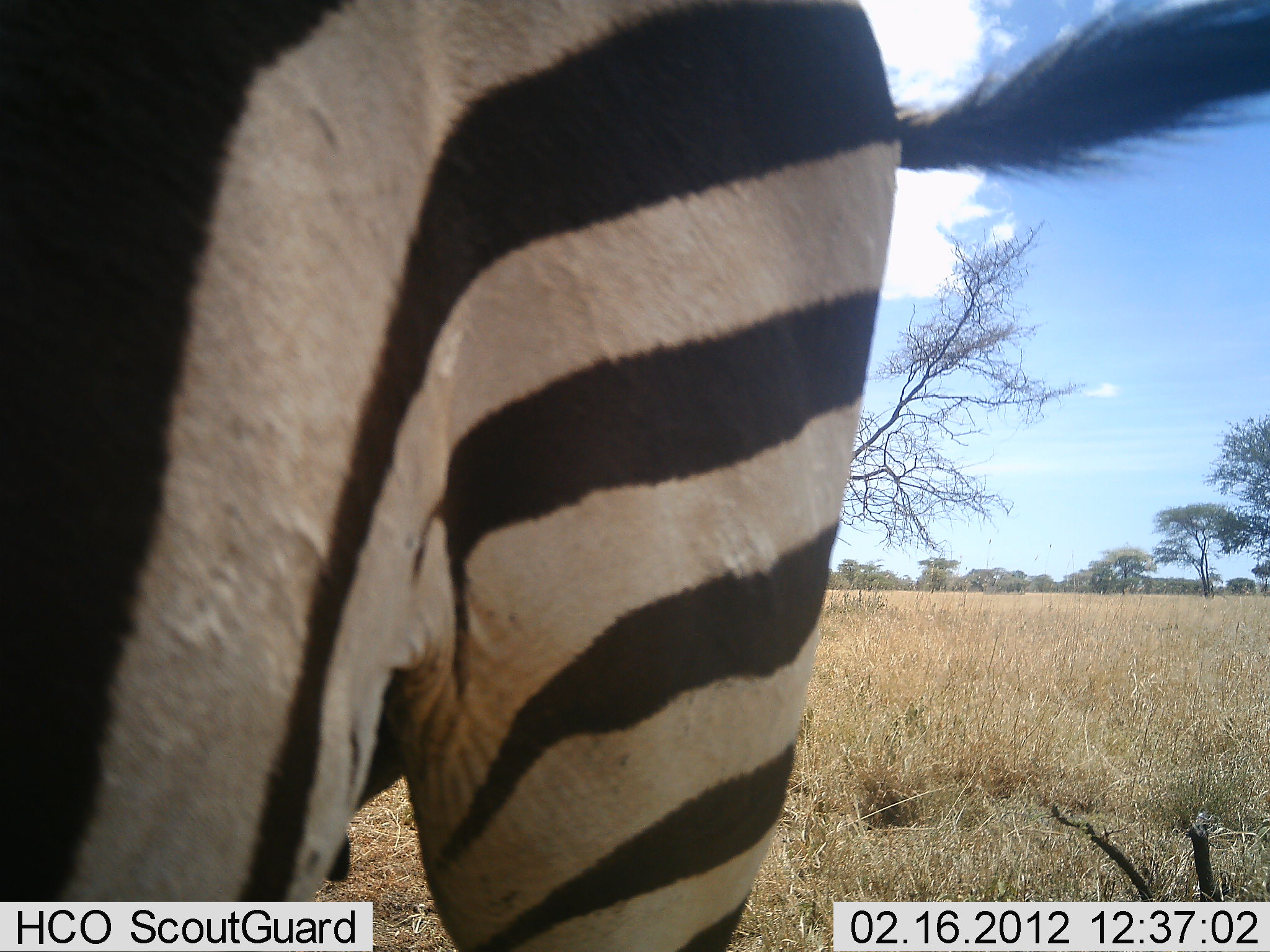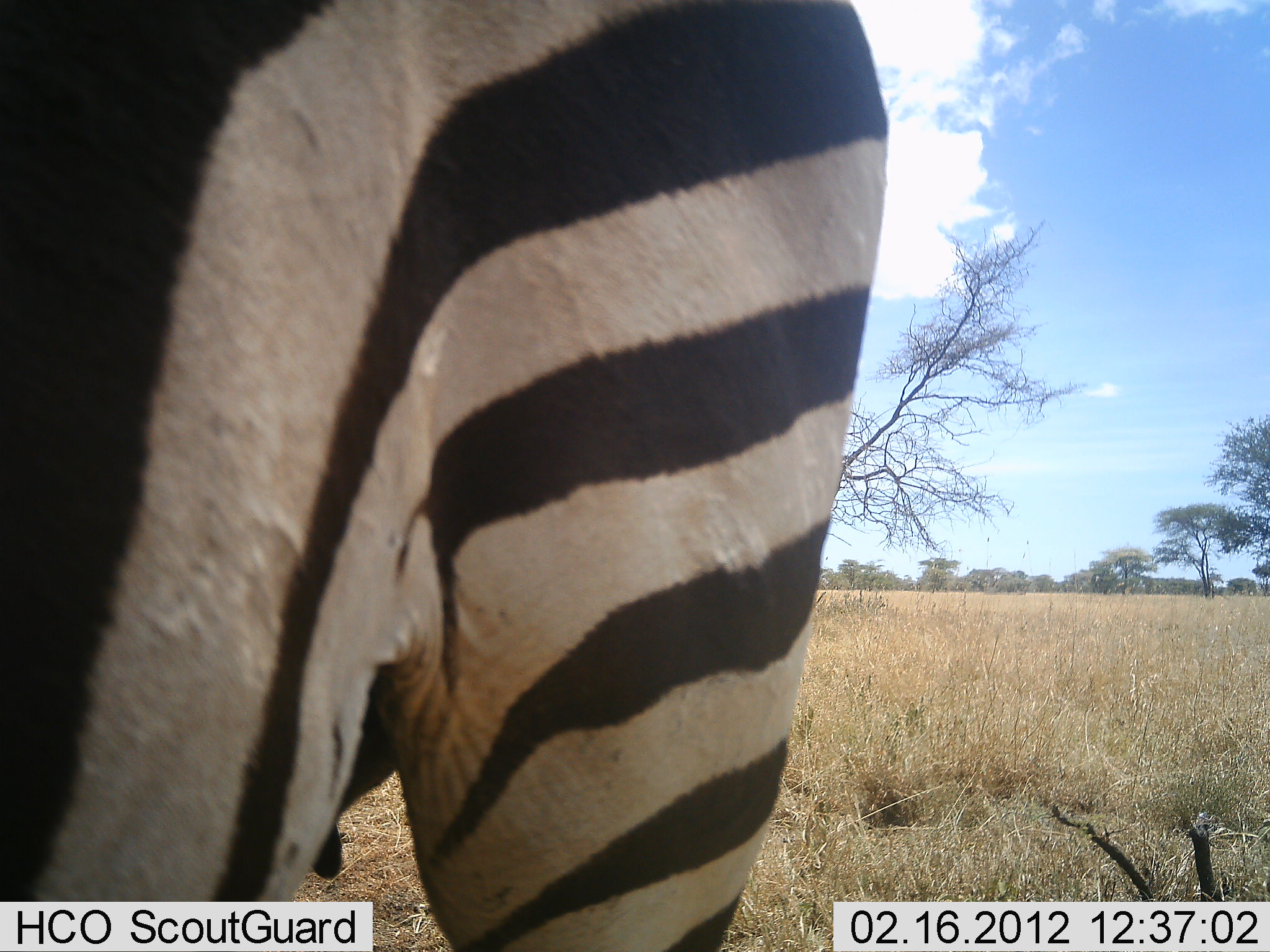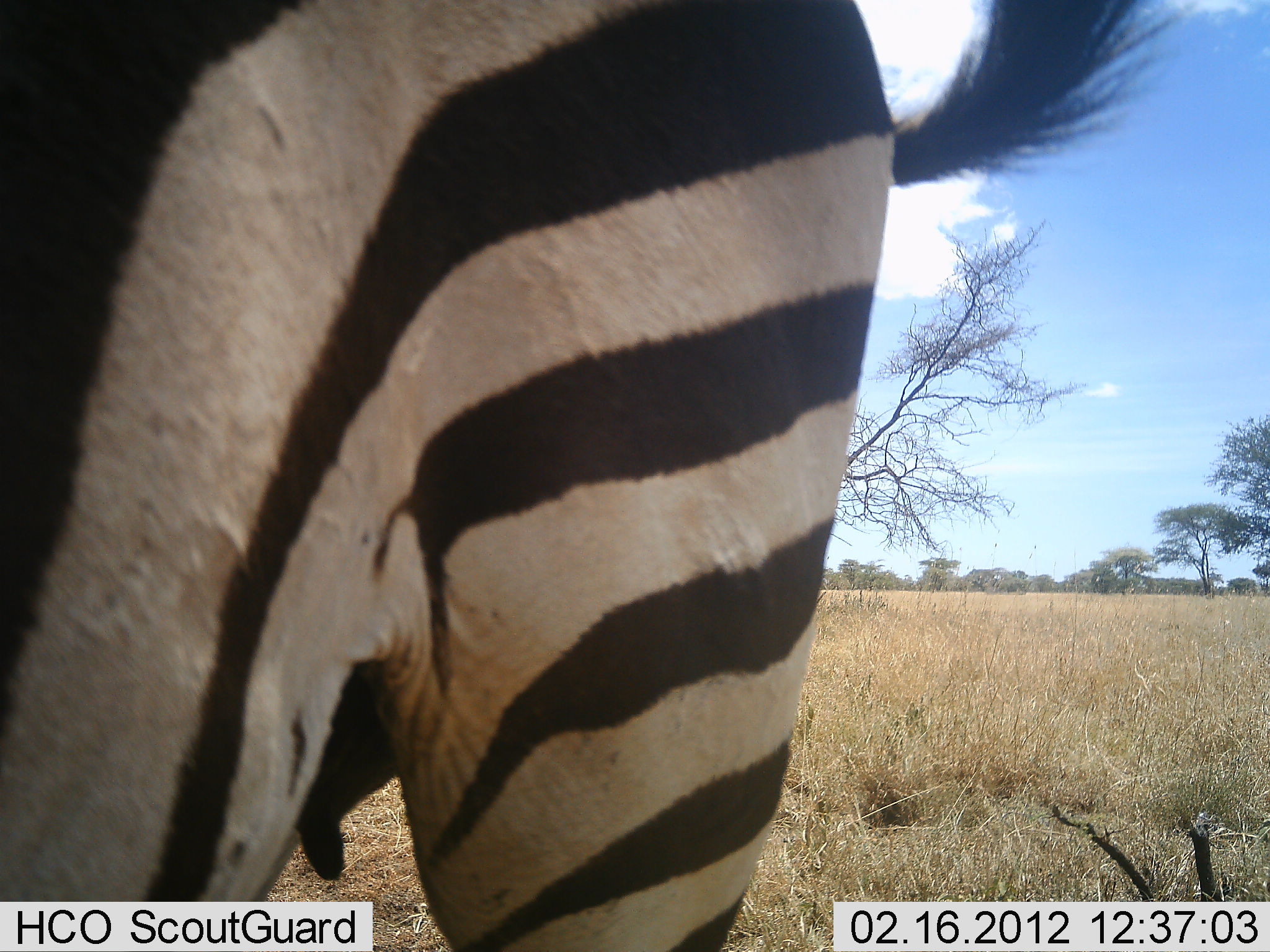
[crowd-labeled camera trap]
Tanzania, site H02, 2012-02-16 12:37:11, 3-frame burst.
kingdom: Animalia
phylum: Chordata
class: Mammalia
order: Perissodactyla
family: Equidae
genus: Equus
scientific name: Equus quagga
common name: plains zebra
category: zebra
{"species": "zebra (plains zebra) (Equus quagga)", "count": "1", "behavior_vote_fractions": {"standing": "88%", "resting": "0%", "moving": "6%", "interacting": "0%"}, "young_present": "0%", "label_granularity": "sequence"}